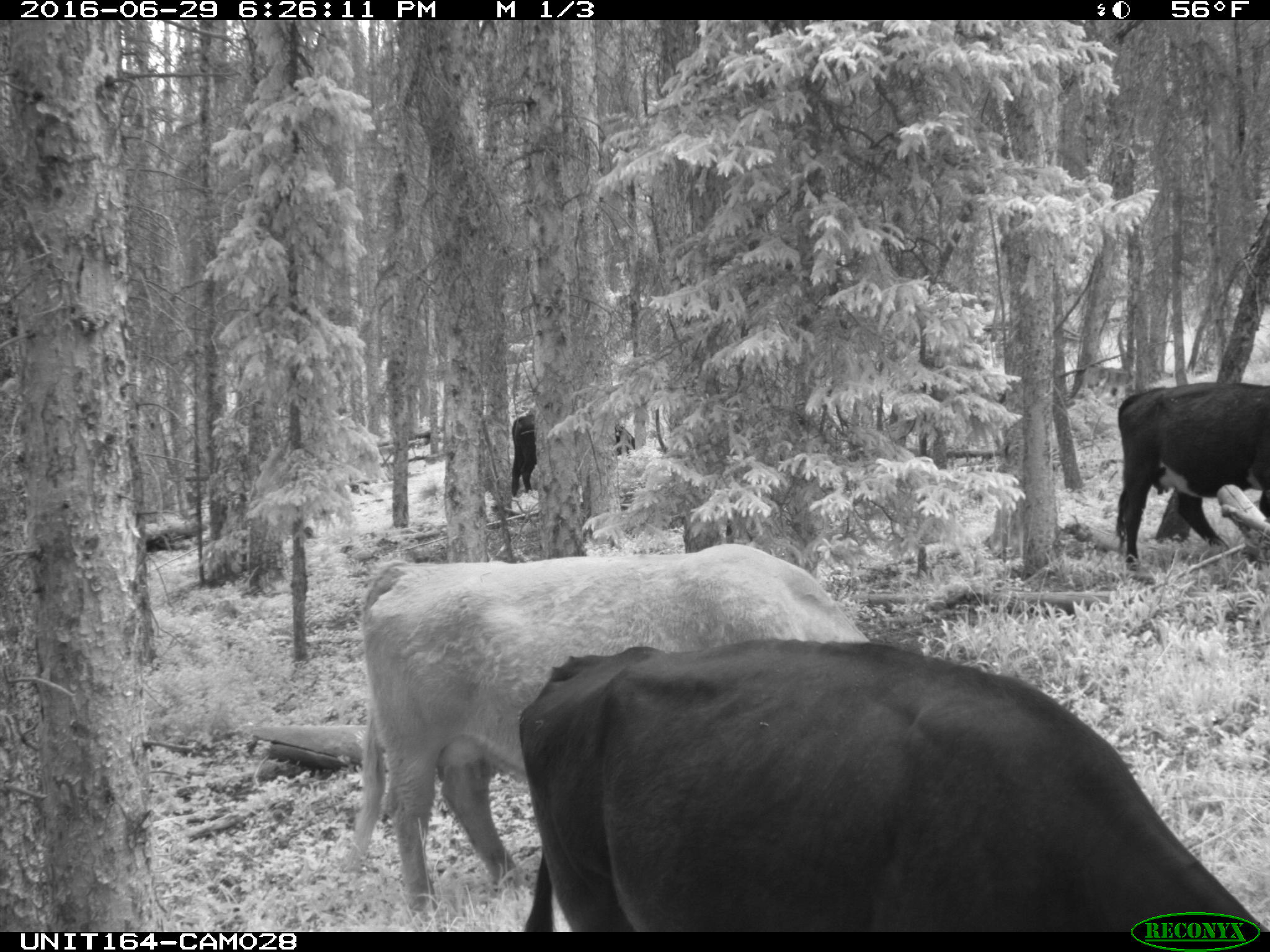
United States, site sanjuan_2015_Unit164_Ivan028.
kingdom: Animalia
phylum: Chordata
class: Mammalia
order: Artiodactyla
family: Bovidae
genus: Bos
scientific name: Bos taurus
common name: domestic cow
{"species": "Bos taurus (domestic cow)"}